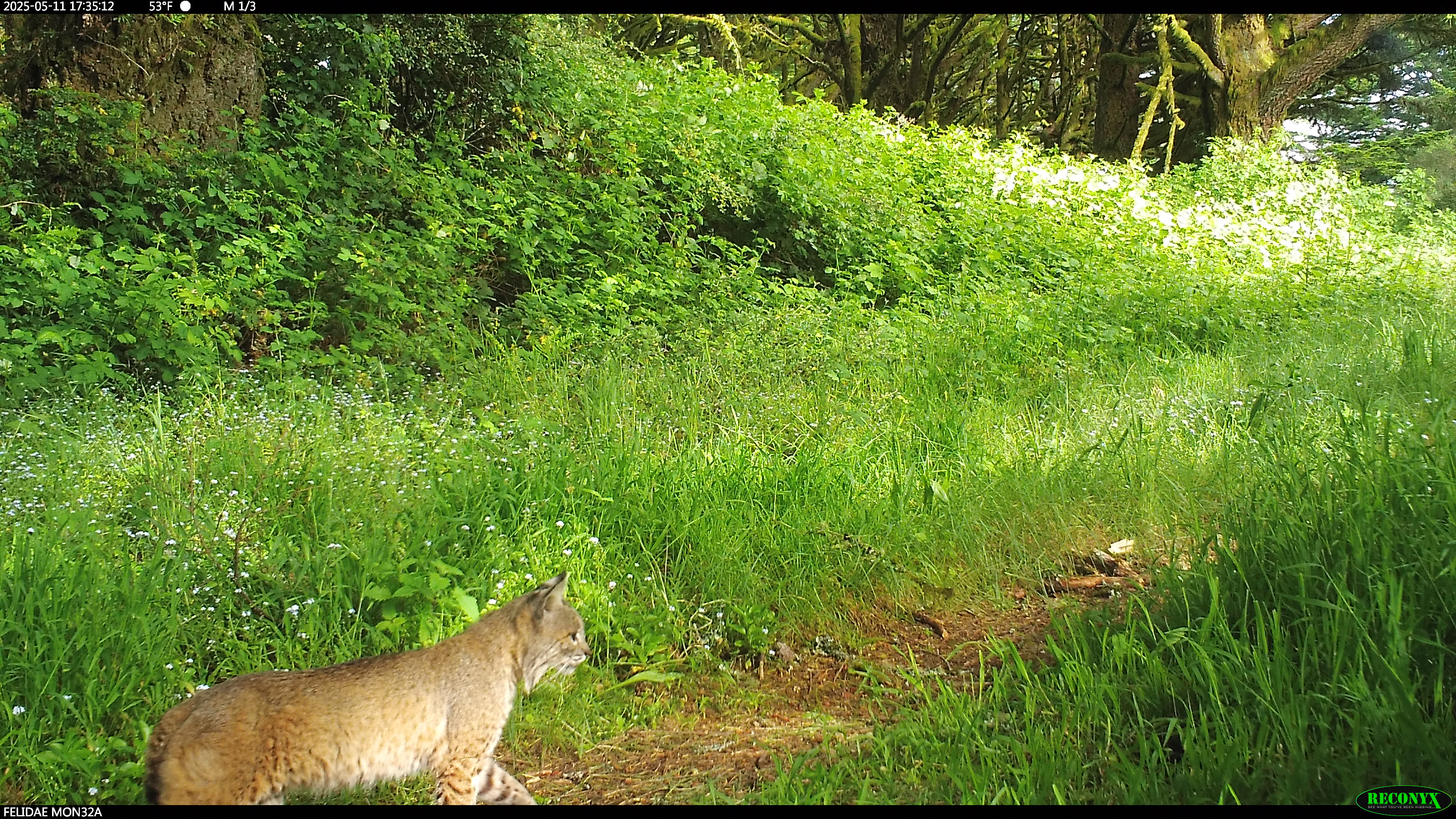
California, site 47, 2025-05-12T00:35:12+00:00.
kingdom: Animalia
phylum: Chordata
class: Mammalia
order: Carnivora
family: Felidae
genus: Lynx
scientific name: Lynx rufus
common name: bobcat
Bobcat (Lynx rufus).